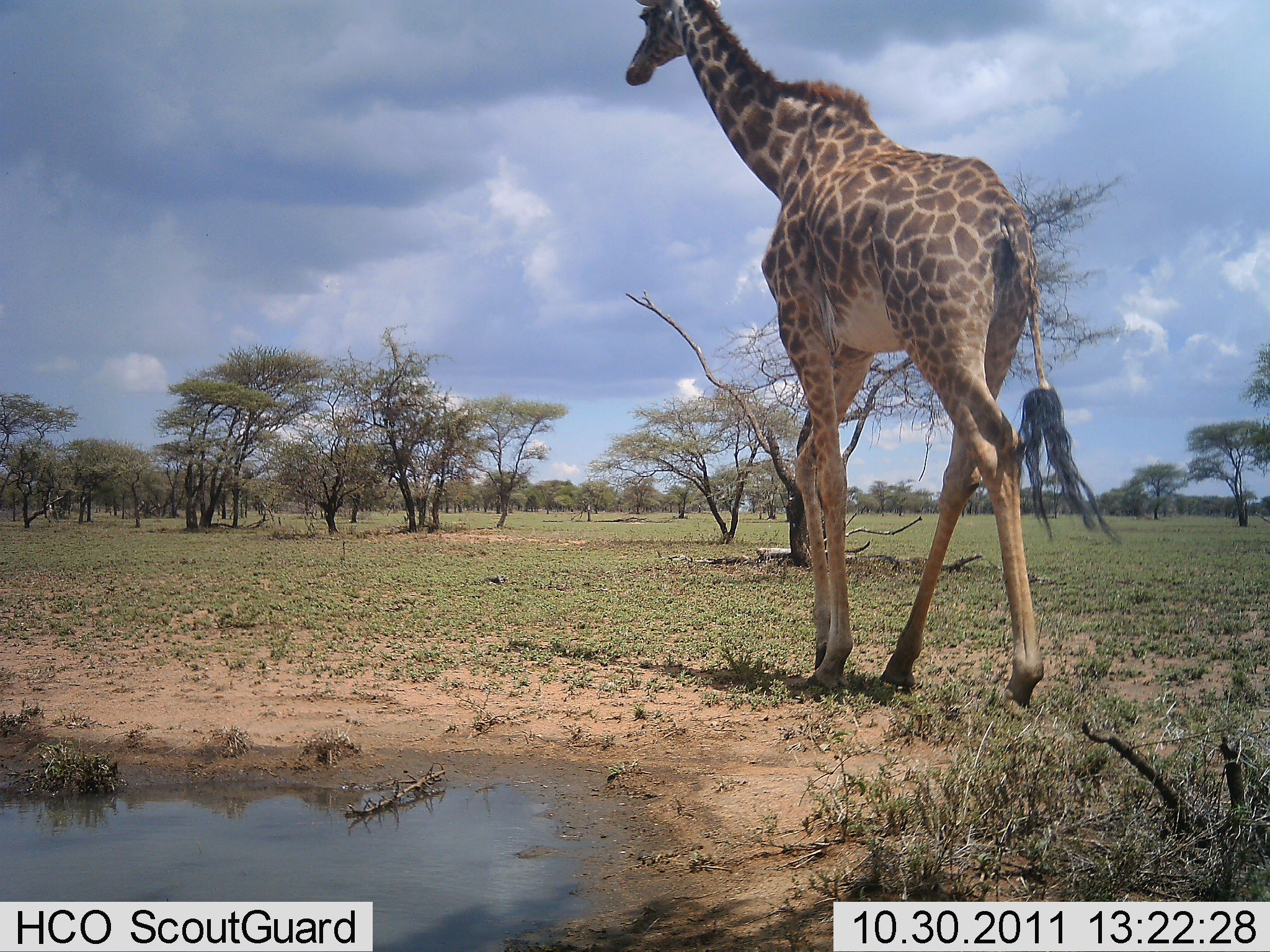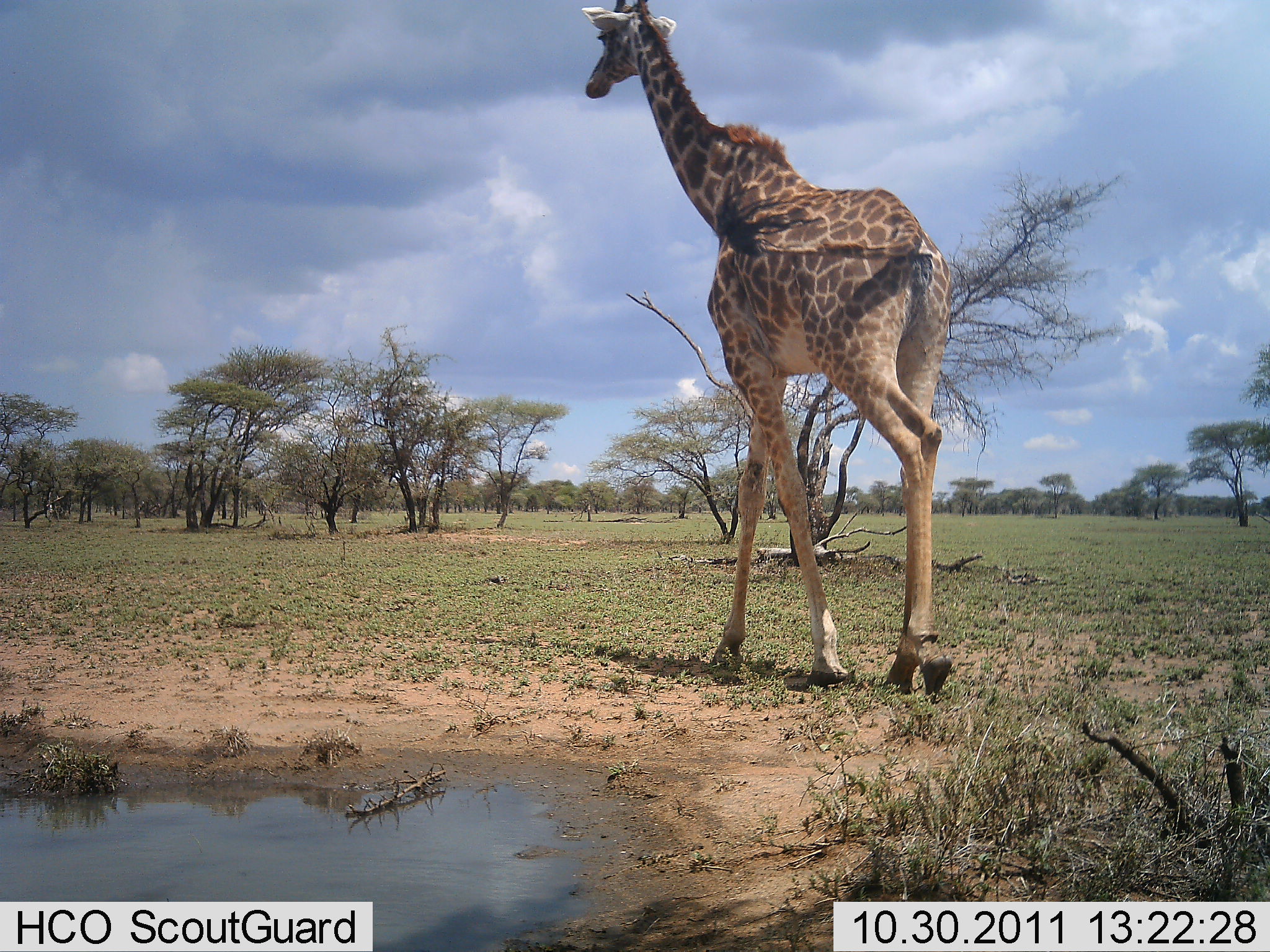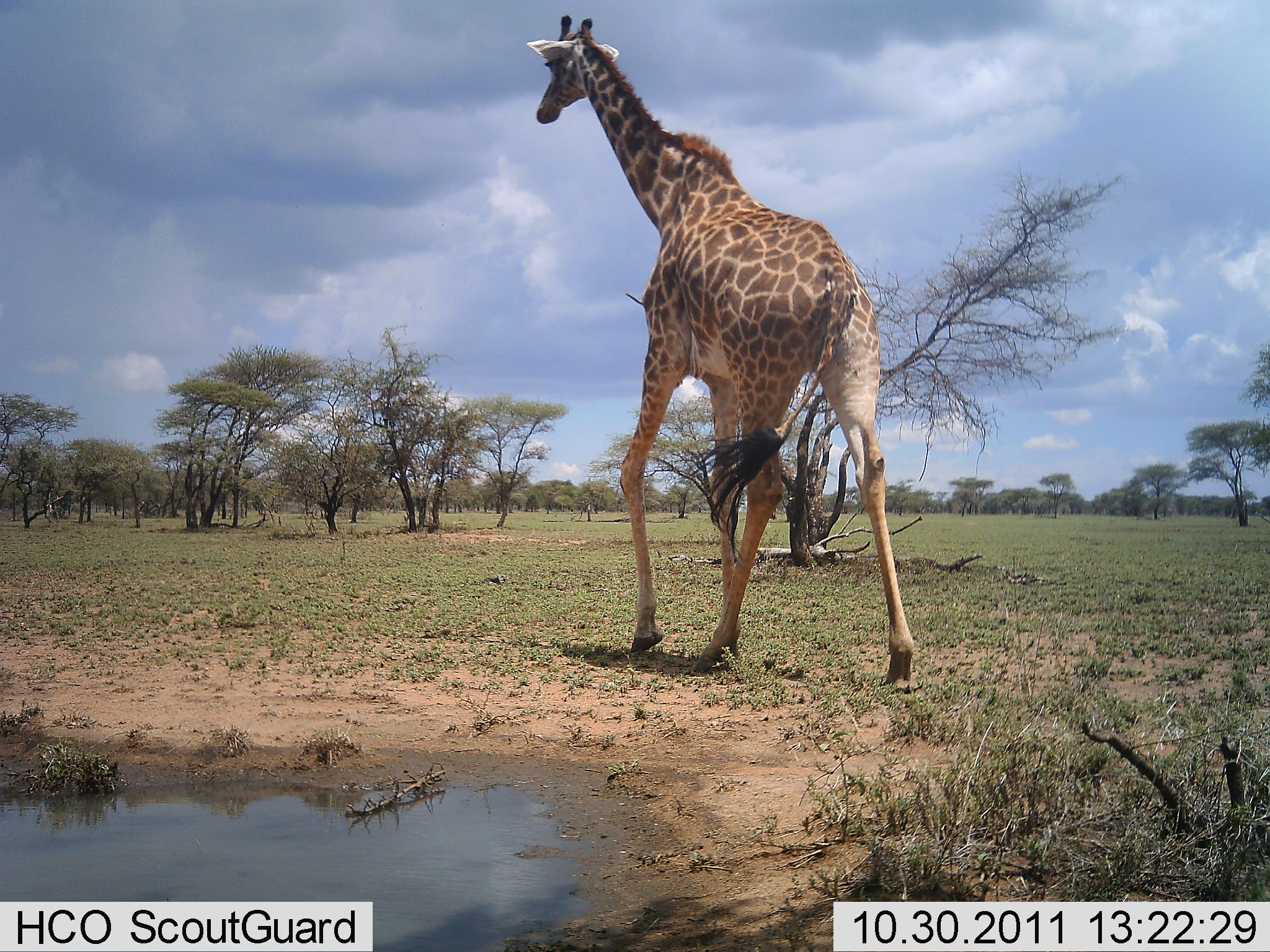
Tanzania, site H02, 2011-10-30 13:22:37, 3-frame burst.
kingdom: Animalia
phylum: Chordata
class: Mammalia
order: Artiodactyla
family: Giraffidae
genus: Giraffa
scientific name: Giraffa camelopardalis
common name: giraffe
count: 1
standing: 0%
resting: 0%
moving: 100%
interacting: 0%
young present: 0%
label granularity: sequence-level